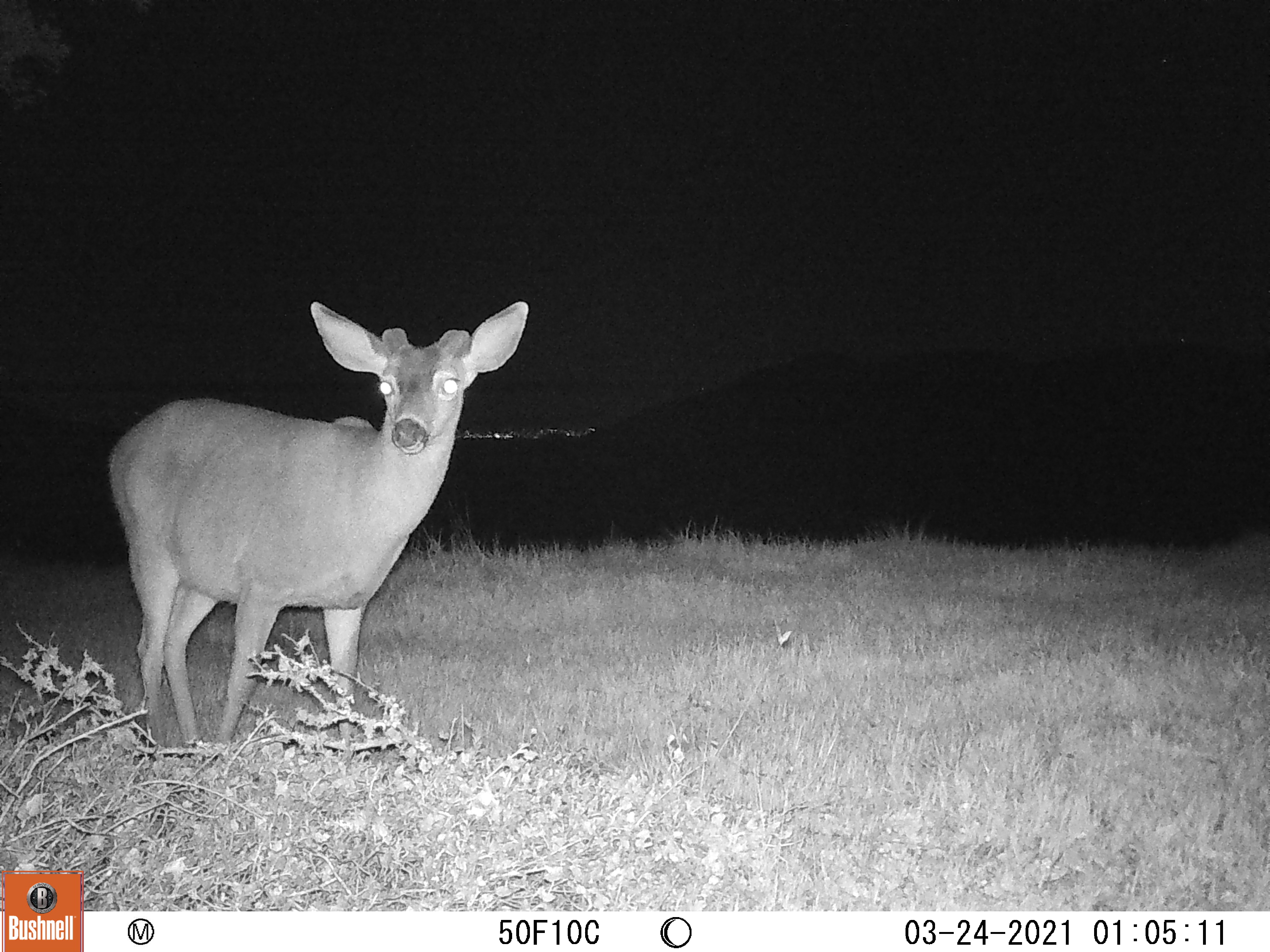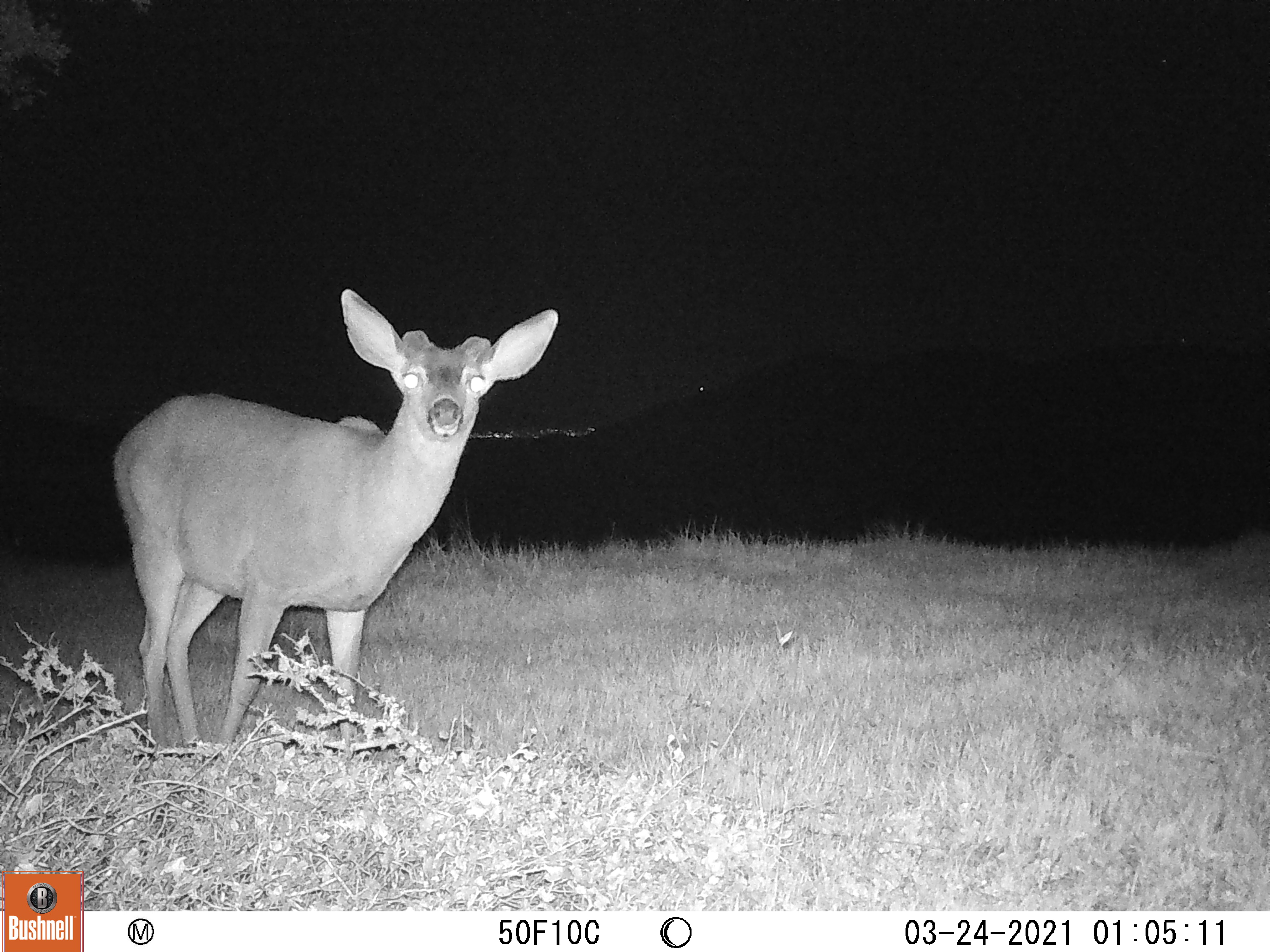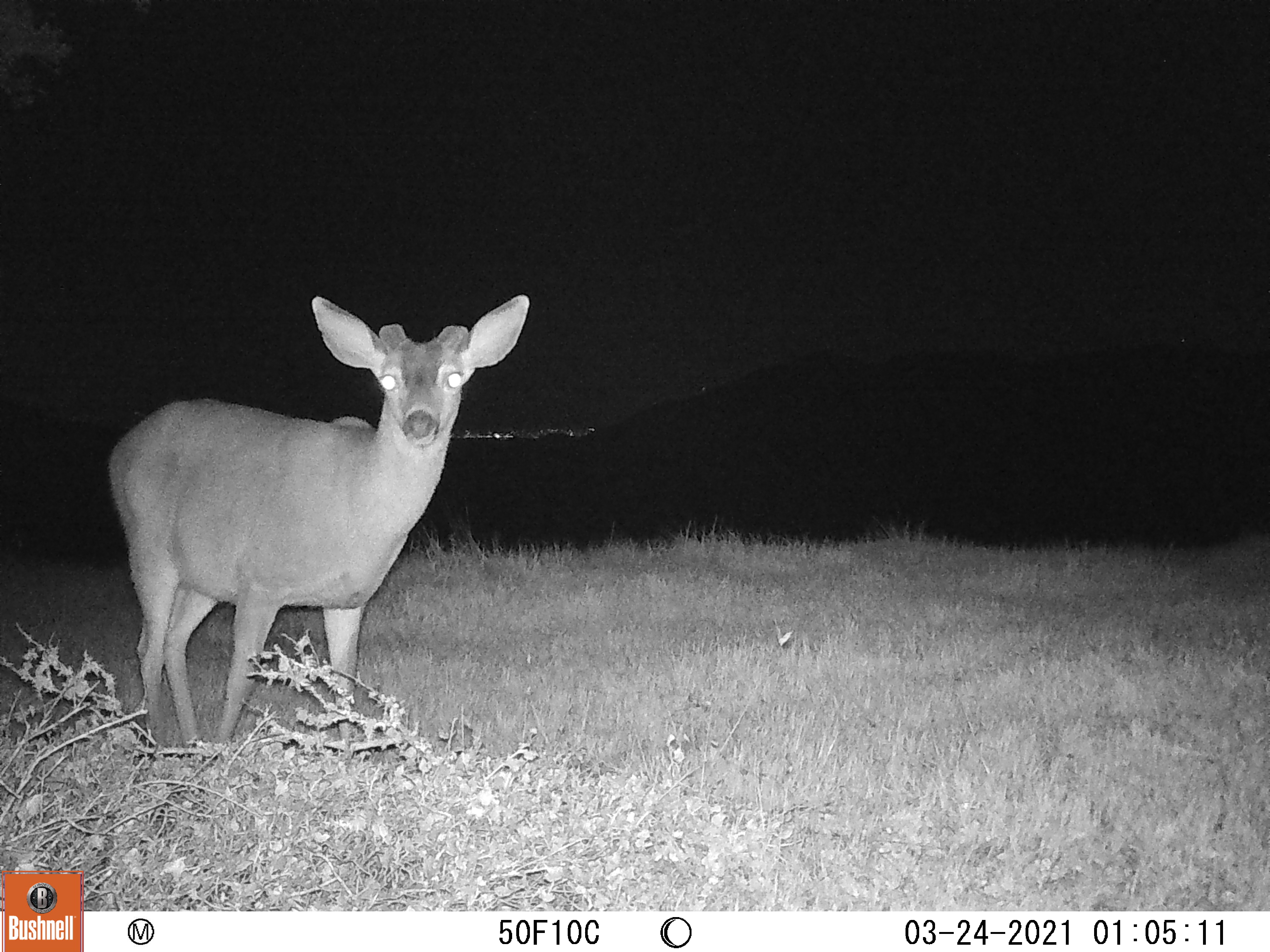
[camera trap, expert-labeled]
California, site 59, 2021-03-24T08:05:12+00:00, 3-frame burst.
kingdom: Animalia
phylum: Chordata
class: Mammalia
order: Artiodactyla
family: Cervidae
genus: Odocoileus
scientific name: Odocoileus hemionus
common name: mule deer